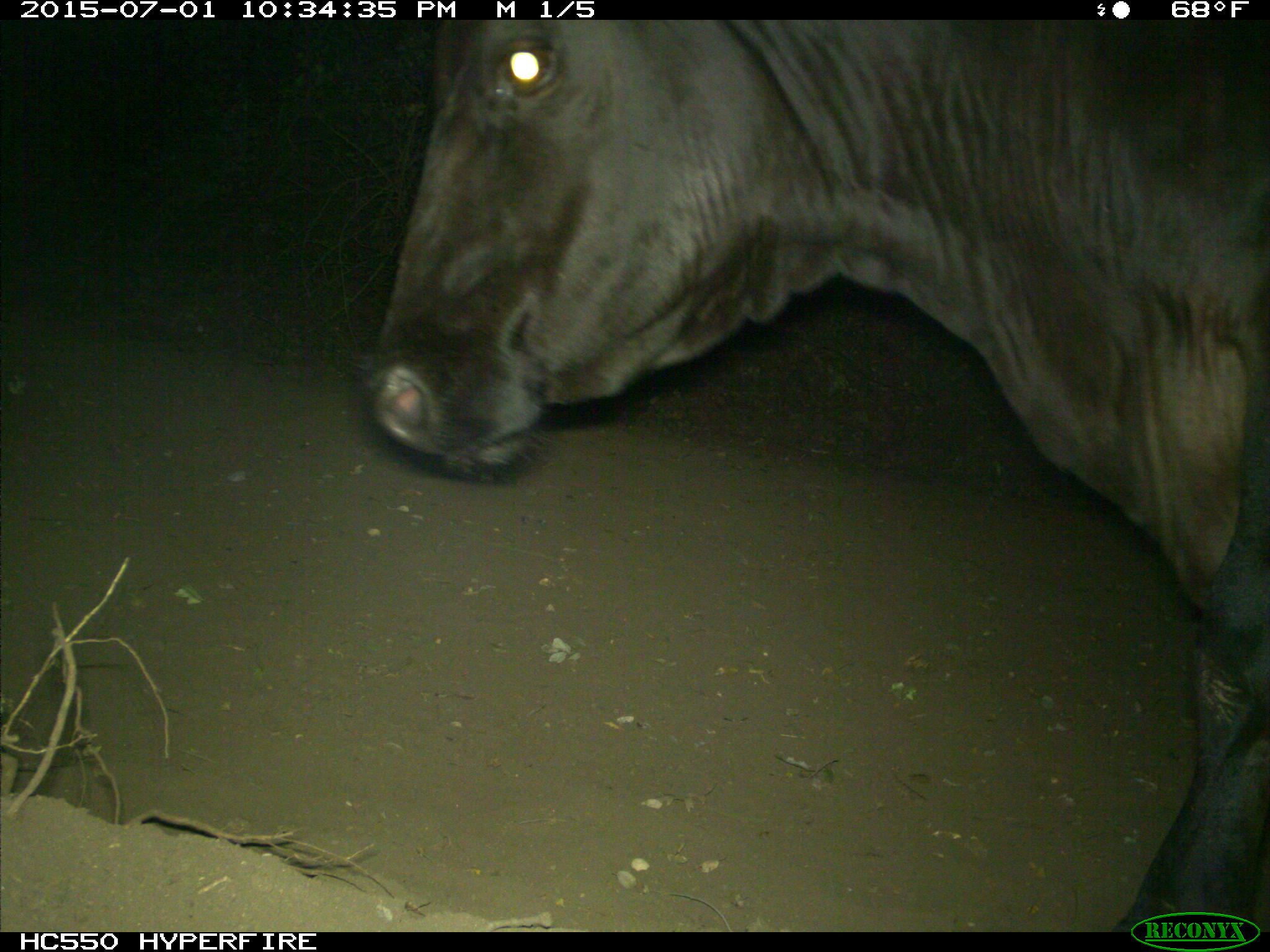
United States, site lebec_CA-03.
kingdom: Animalia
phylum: Chordata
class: Mammalia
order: Artiodactyla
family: Bovidae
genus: Bos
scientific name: Bos taurus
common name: domestic cow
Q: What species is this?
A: Bos taurus (domestic cow).